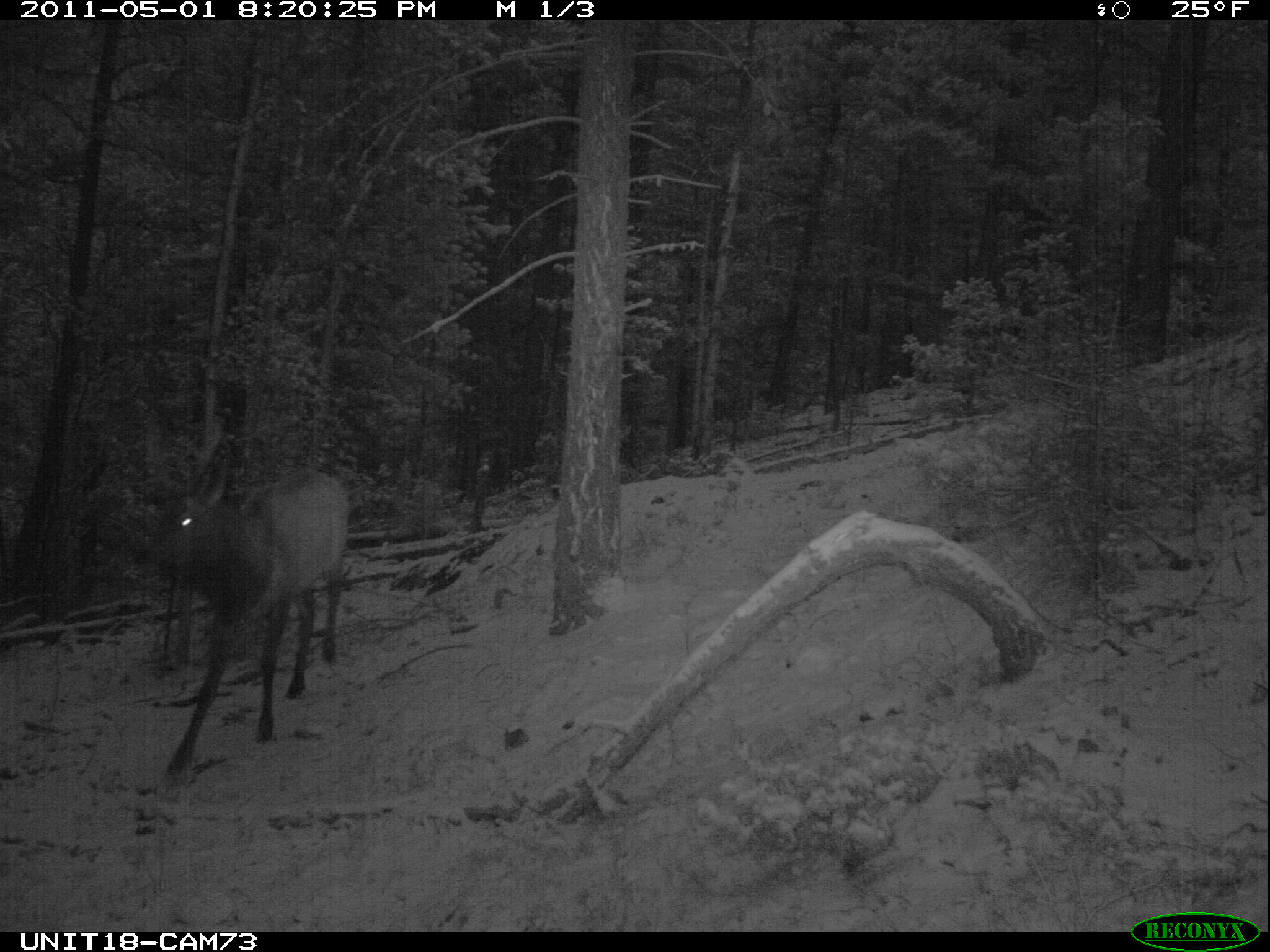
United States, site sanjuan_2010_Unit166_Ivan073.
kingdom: Animalia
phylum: Chordata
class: Mammalia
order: Artiodactyla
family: Cervidae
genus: Cervus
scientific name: Cervus elaphus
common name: red deer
Cervus elaphus (red deer).